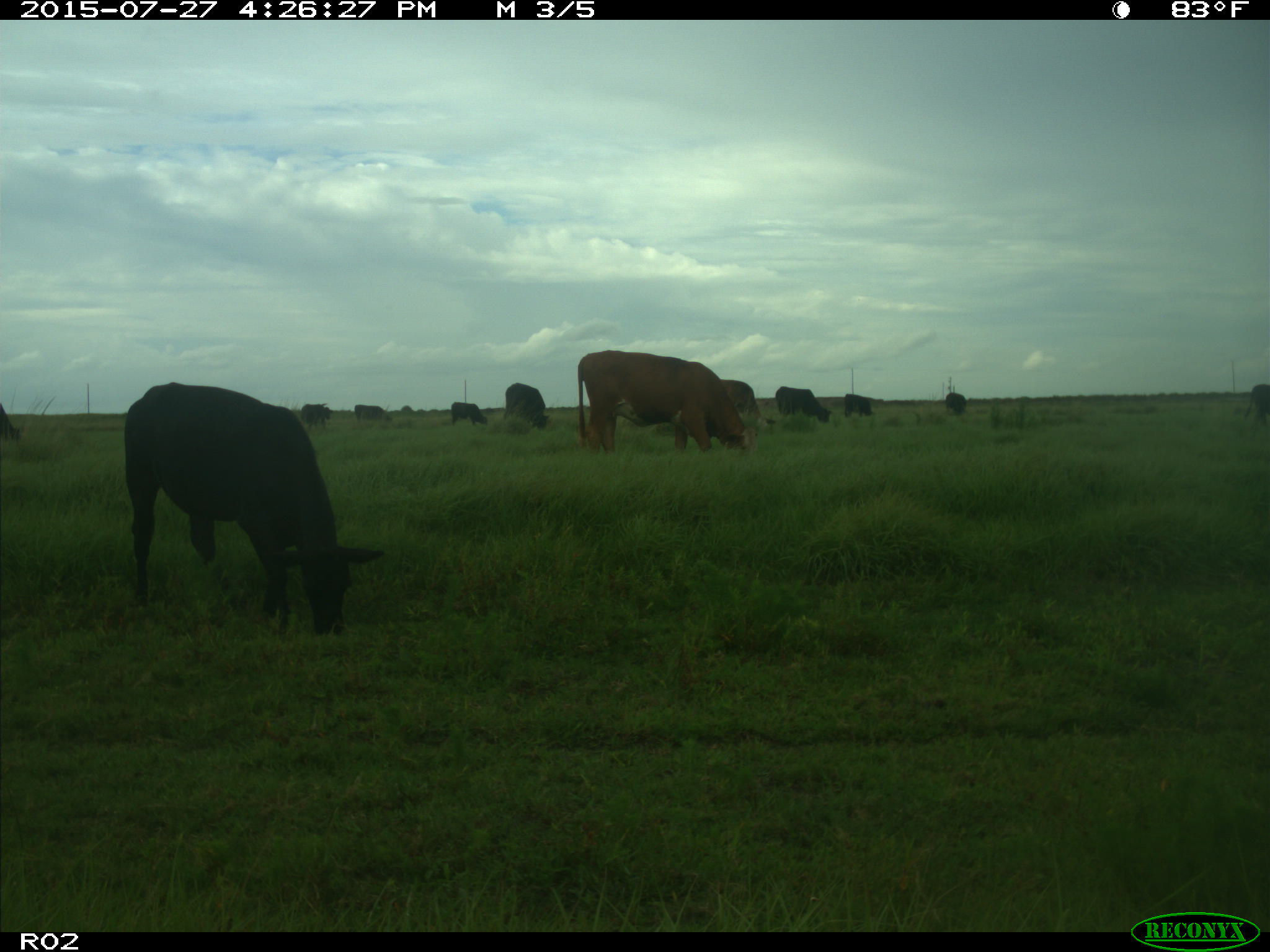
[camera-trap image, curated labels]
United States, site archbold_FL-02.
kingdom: Animalia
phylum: Chordata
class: Mammalia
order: Artiodactyla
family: Bovidae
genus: Bos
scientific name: Bos taurus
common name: domestic cow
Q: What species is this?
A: Bos taurus (domestic cow).